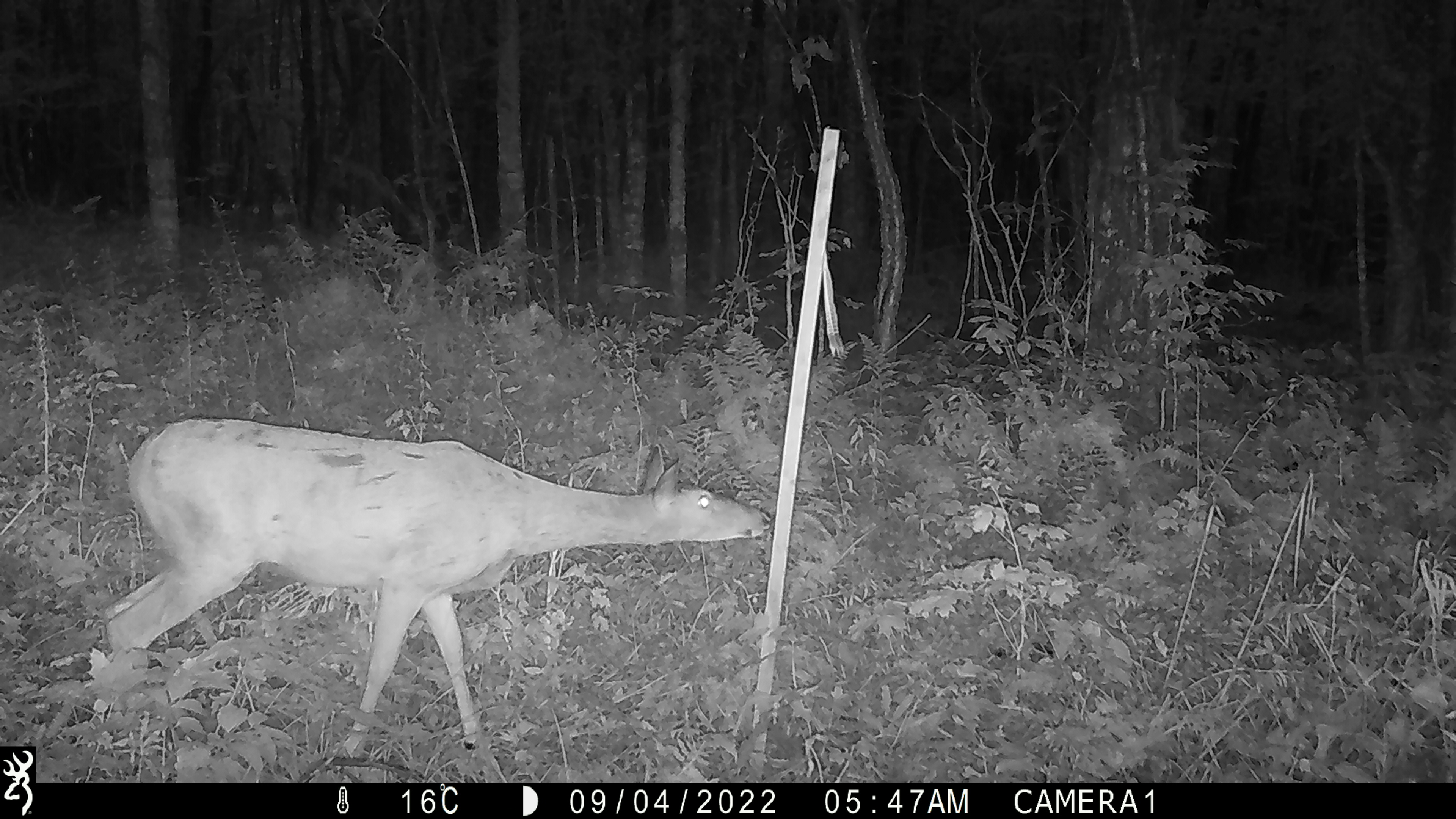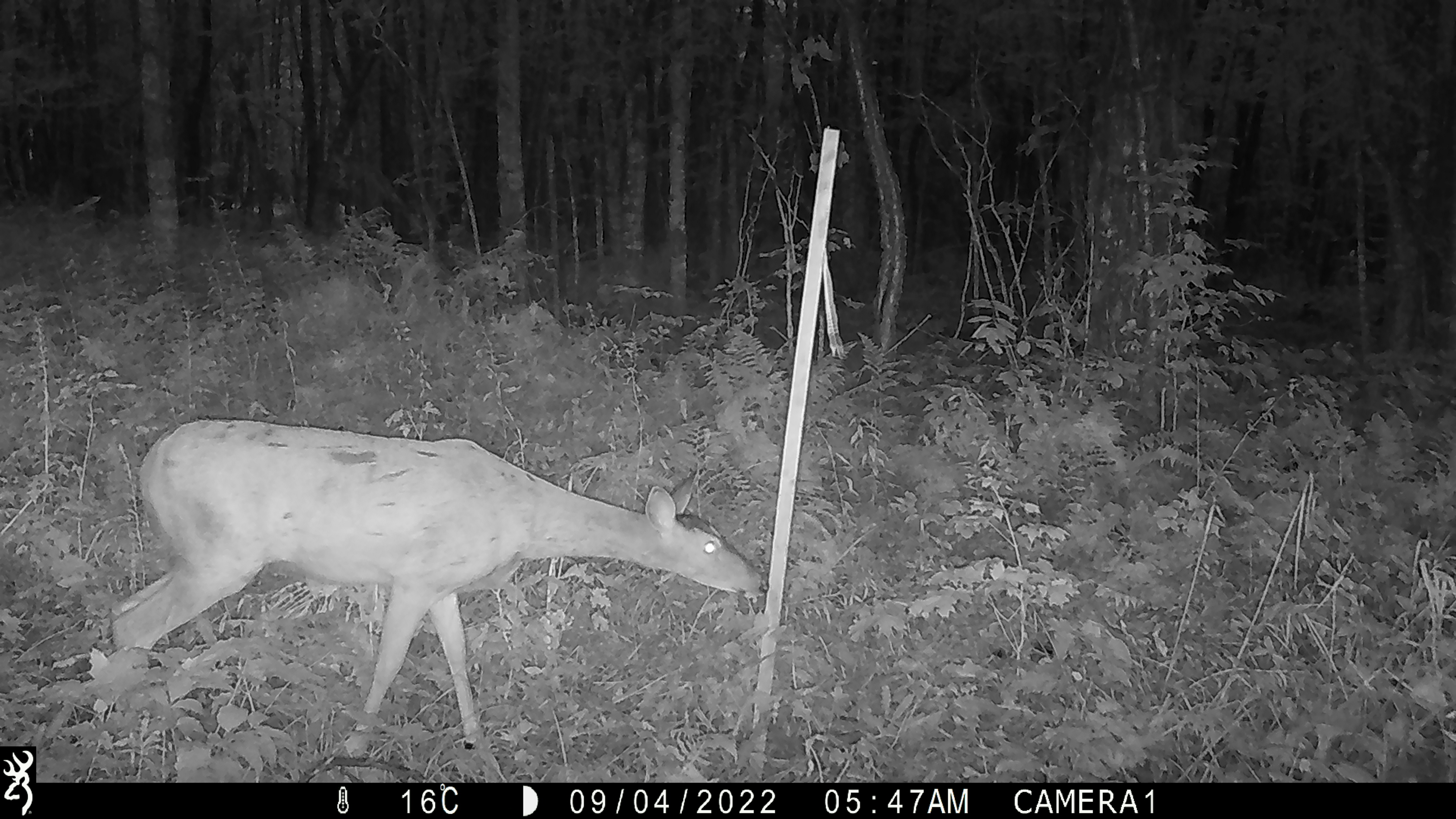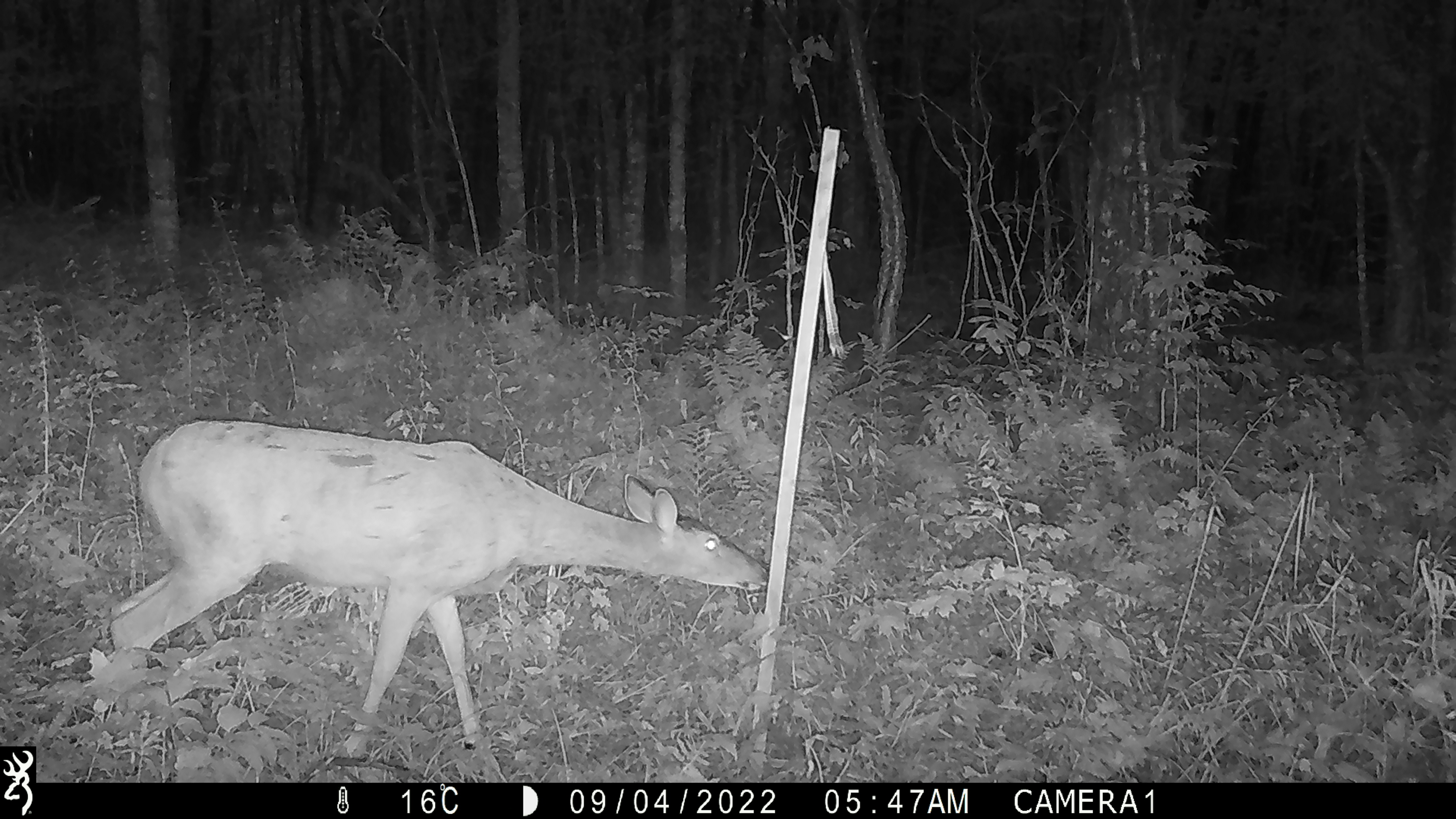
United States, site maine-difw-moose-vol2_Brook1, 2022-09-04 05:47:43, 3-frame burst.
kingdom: Animalia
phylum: Chordata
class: Mammalia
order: Artiodactyla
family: Cervidae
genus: Odocoileus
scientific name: Odocoileus virginianus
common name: white-tailed deer